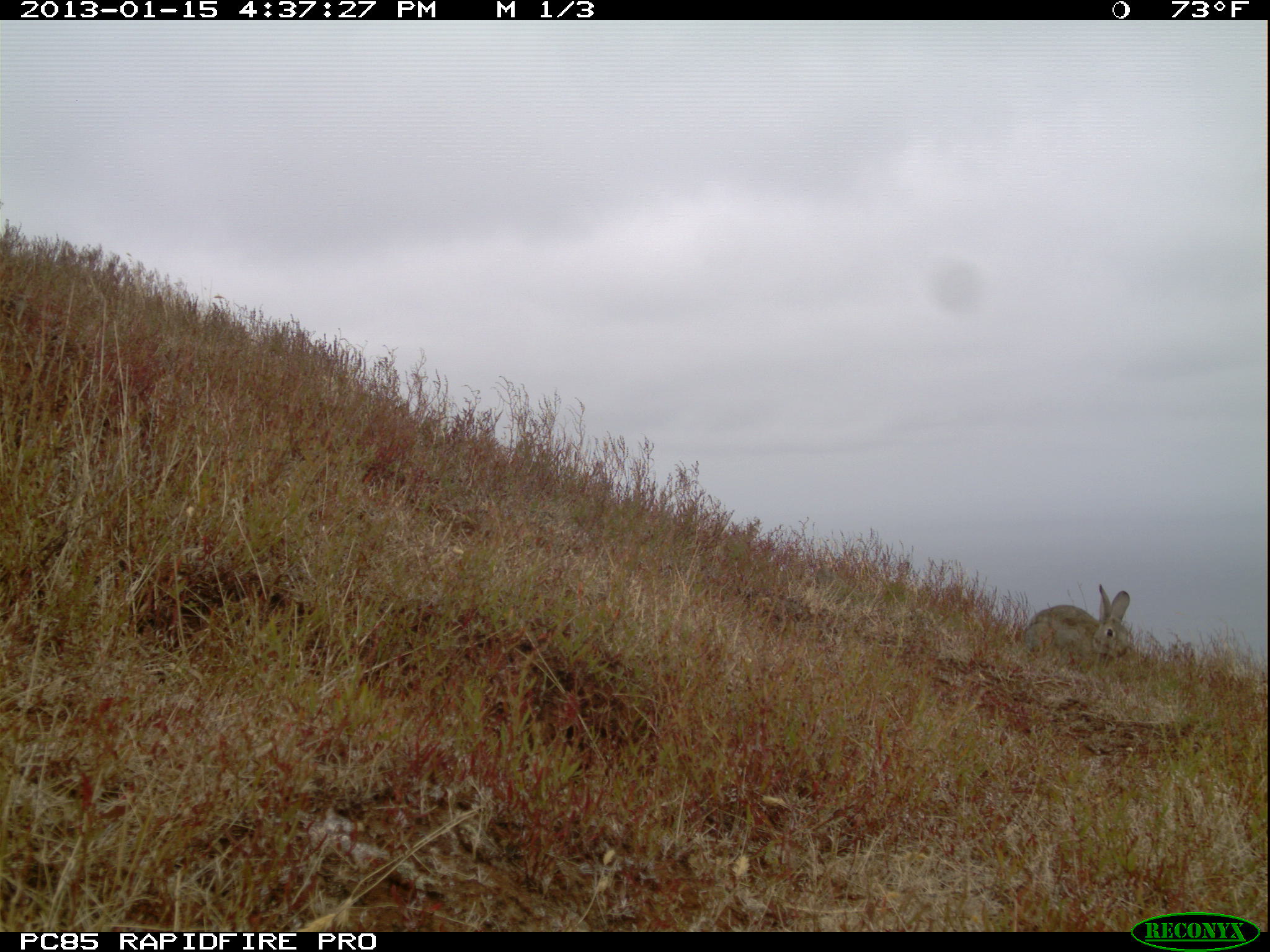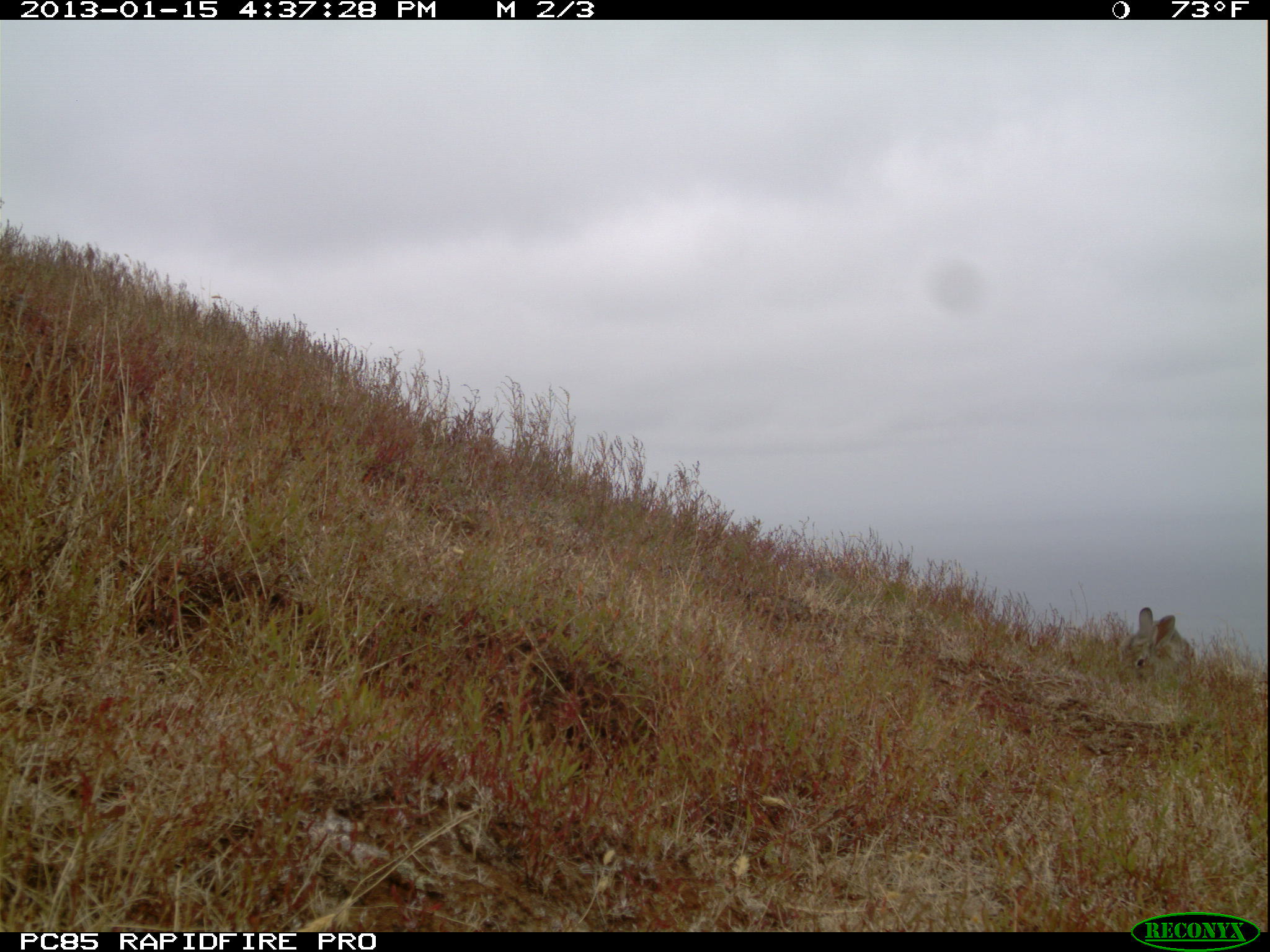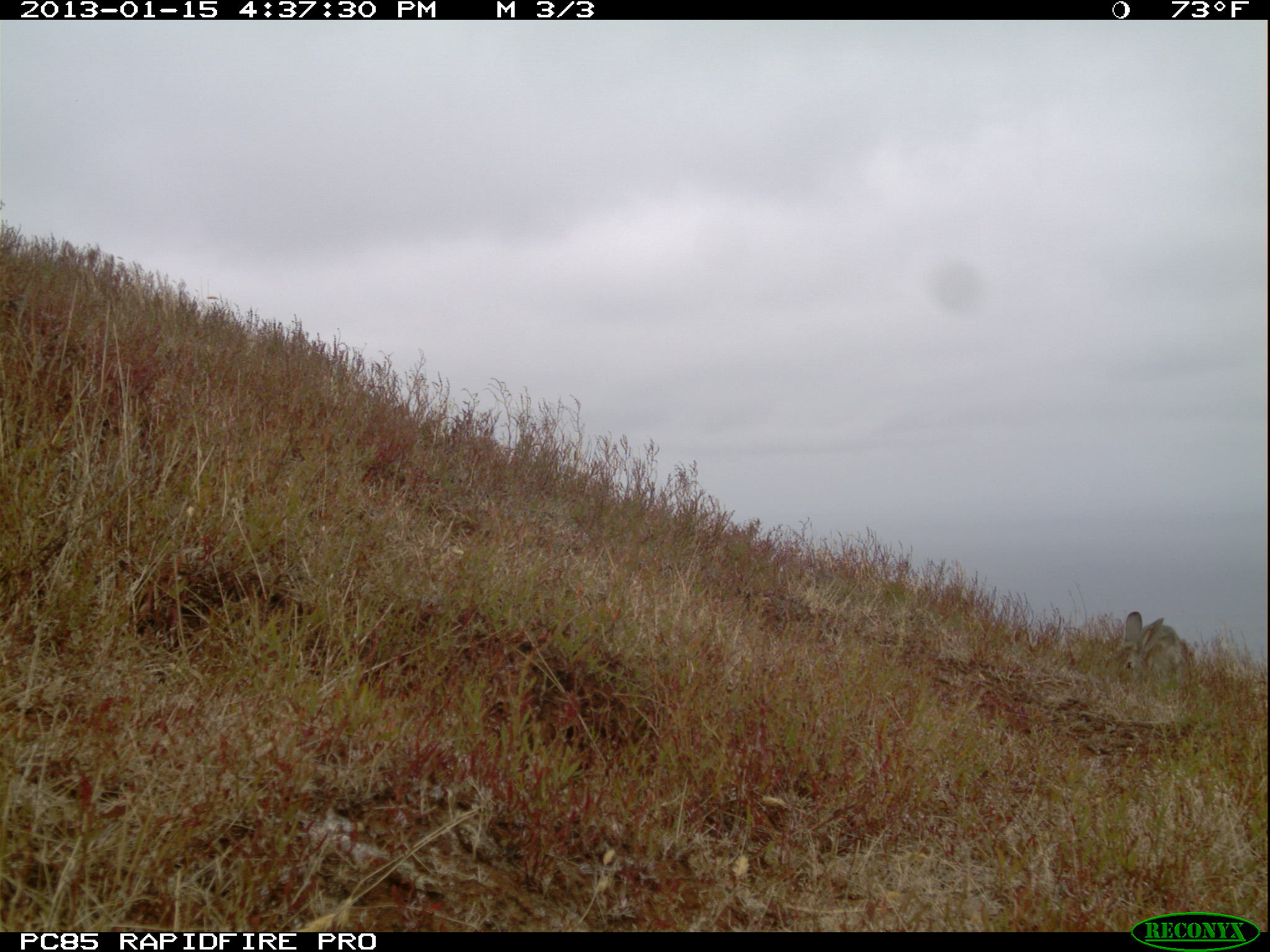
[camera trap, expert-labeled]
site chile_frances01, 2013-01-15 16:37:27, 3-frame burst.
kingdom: Animalia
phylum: Chordata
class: Mammalia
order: Lagomorpha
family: Leporidae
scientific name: Leporidae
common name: rabbits and hares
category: rabbit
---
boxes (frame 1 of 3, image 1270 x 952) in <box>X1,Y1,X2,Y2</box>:
rabbit: <box>1015,583,1134,668</box>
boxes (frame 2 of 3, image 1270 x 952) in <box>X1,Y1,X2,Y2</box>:
rabbit: <box>1123,607,1196,686</box>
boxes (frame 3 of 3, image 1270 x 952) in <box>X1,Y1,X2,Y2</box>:
rabbit: <box>1117,609,1192,689</box>